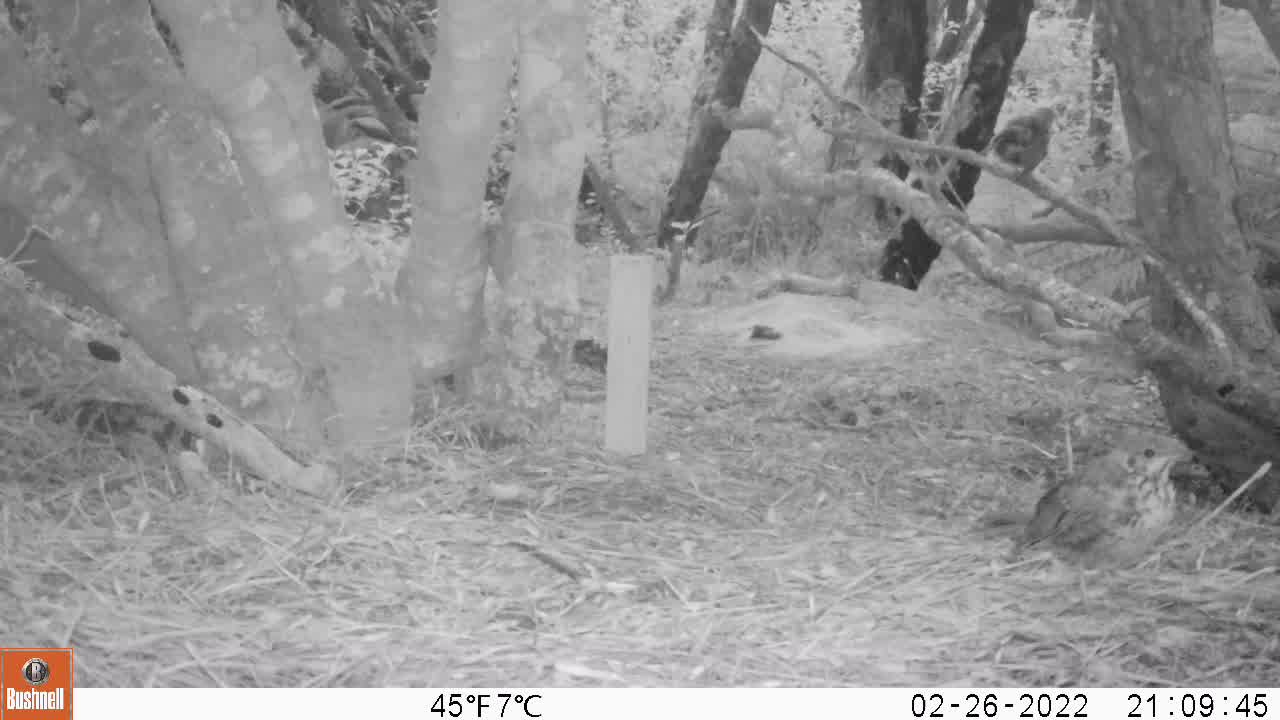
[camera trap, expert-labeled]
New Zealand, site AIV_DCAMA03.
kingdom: Animalia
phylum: Chordata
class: Aves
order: Passeriformes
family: Turdidae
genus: Turdus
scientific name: Turdus philomelos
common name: song thrush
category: thrush